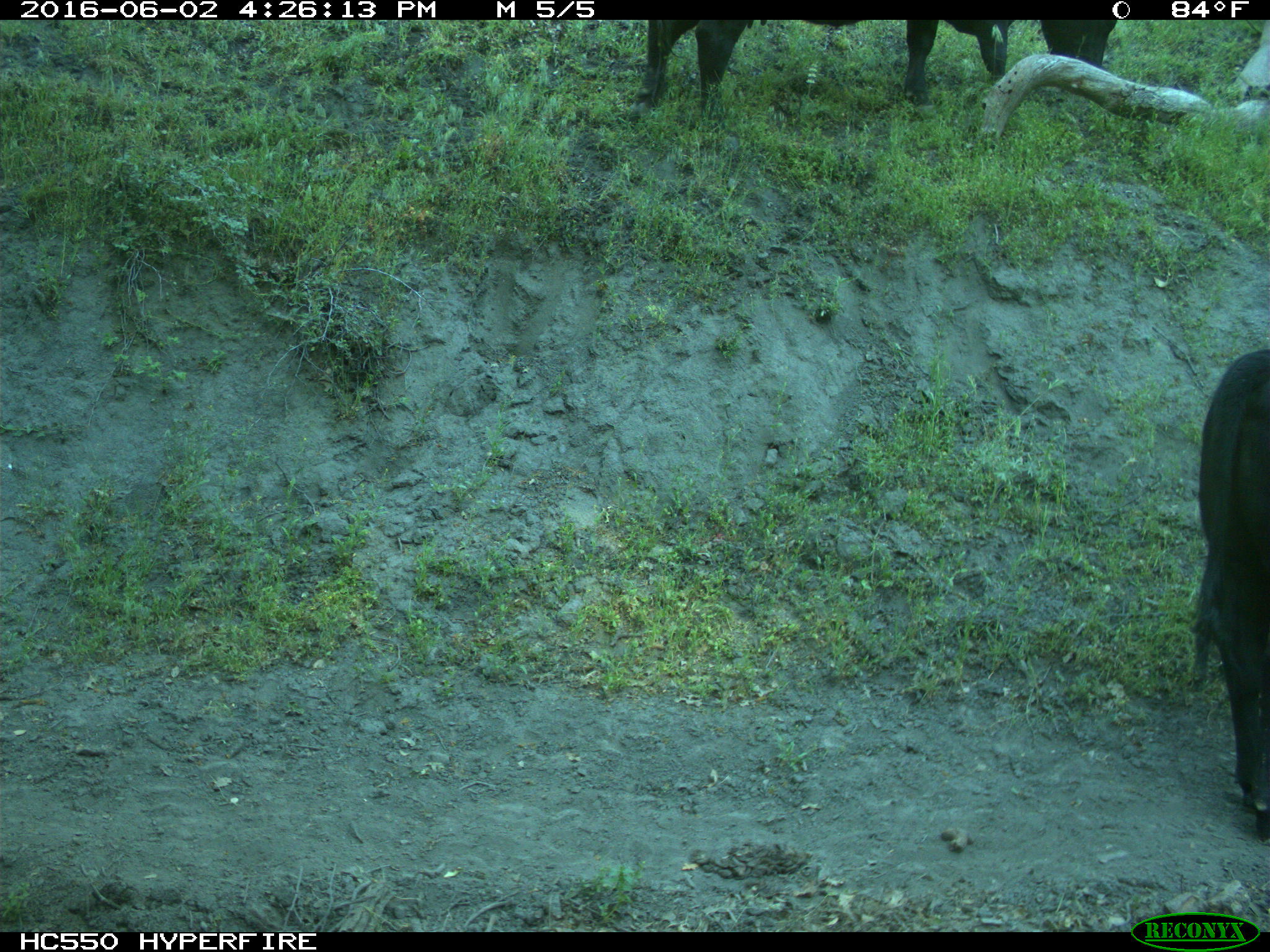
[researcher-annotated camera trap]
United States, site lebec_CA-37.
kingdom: Animalia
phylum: Chordata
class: Mammalia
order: Artiodactyla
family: Bovidae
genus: Bos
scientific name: Bos taurus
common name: domestic cow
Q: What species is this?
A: Bos taurus (domestic cow).